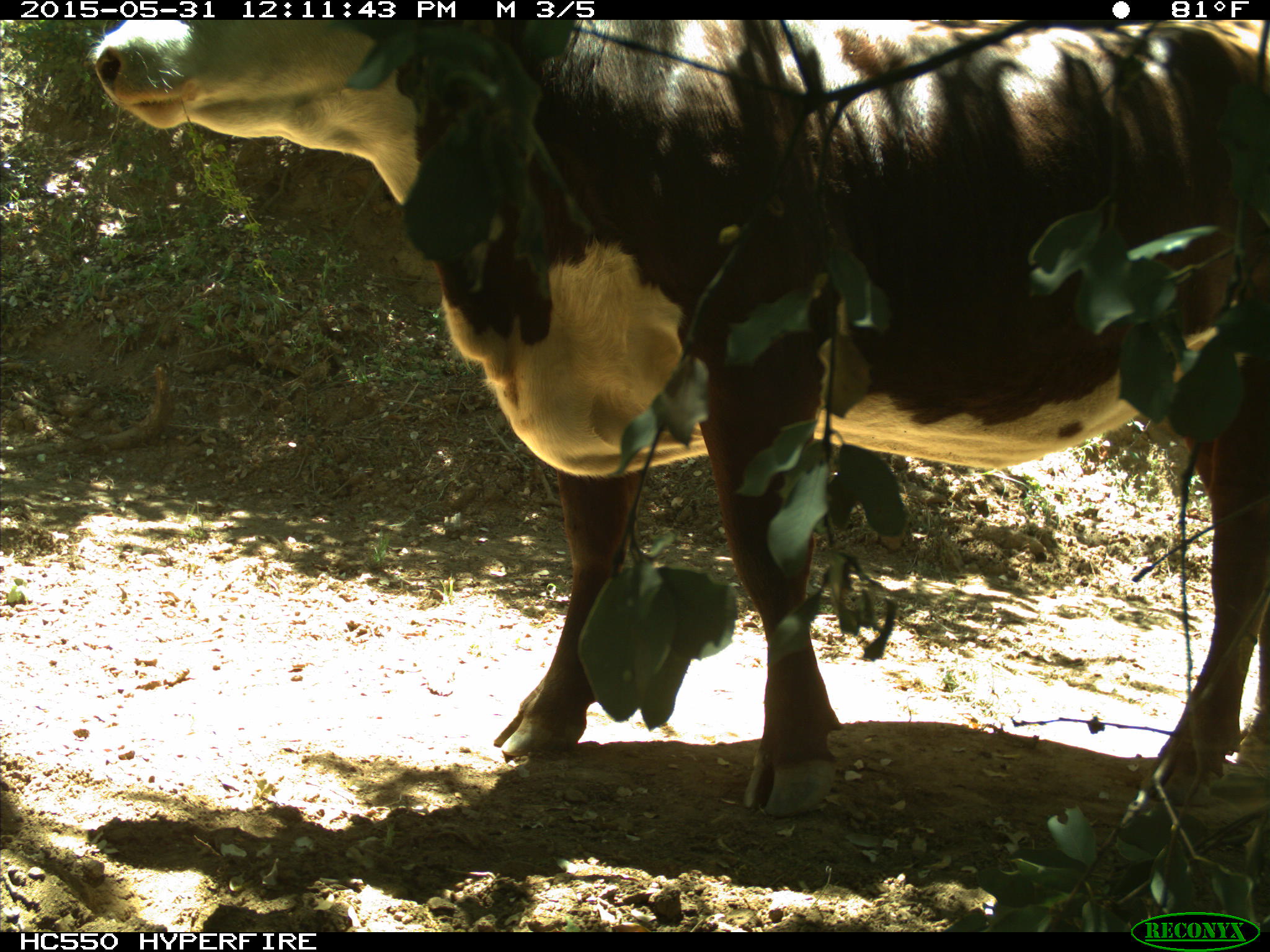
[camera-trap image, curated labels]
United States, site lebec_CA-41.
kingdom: Animalia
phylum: Chordata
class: Mammalia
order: Artiodactyla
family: Bovidae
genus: Bos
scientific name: Bos taurus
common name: domestic cow